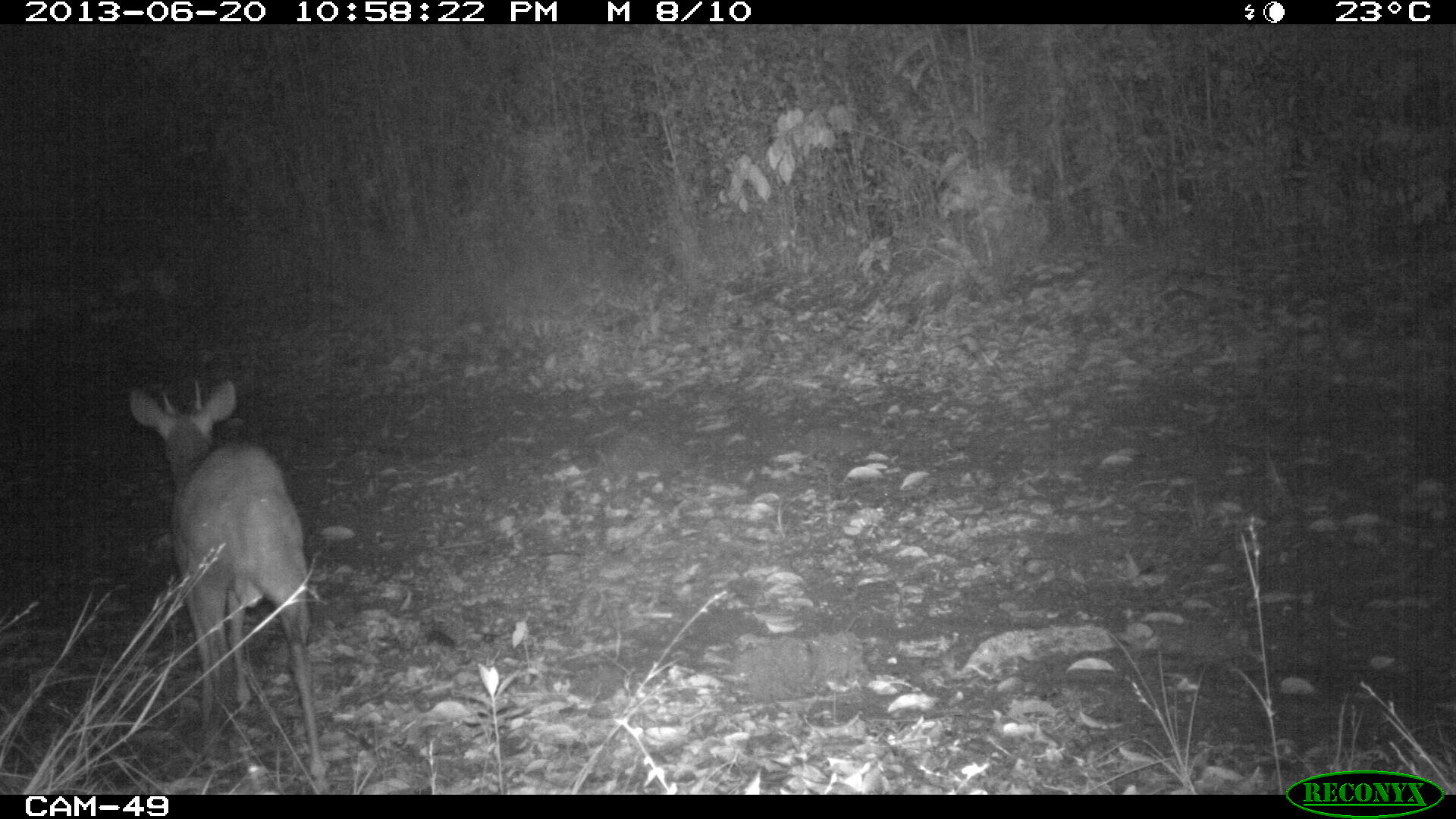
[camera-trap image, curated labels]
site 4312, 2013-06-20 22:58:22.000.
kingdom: Animalia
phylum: Chordata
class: Mammalia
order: Artiodactyla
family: Cervidae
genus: Mazama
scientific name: Mazama temama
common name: central american red brocket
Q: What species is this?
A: Mazama temama (central american red brocket).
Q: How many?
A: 1.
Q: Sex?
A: Male.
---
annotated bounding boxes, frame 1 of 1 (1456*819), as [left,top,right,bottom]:
mazama temama: [127,380,330,793]